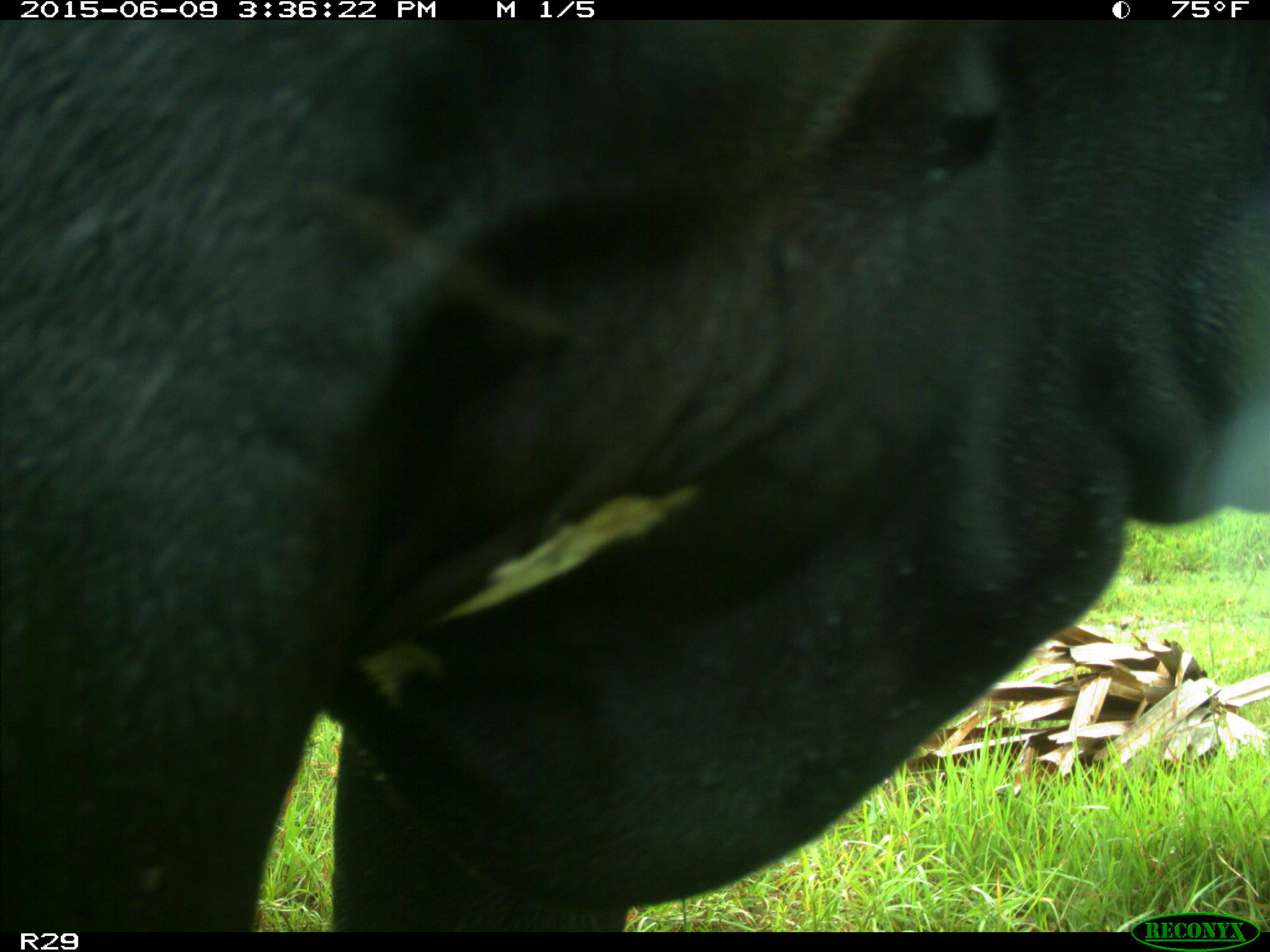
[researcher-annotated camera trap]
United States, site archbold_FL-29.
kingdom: Animalia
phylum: Chordata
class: Mammalia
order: Artiodactyla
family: Bovidae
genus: Bos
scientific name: Bos taurus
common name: domestic cow